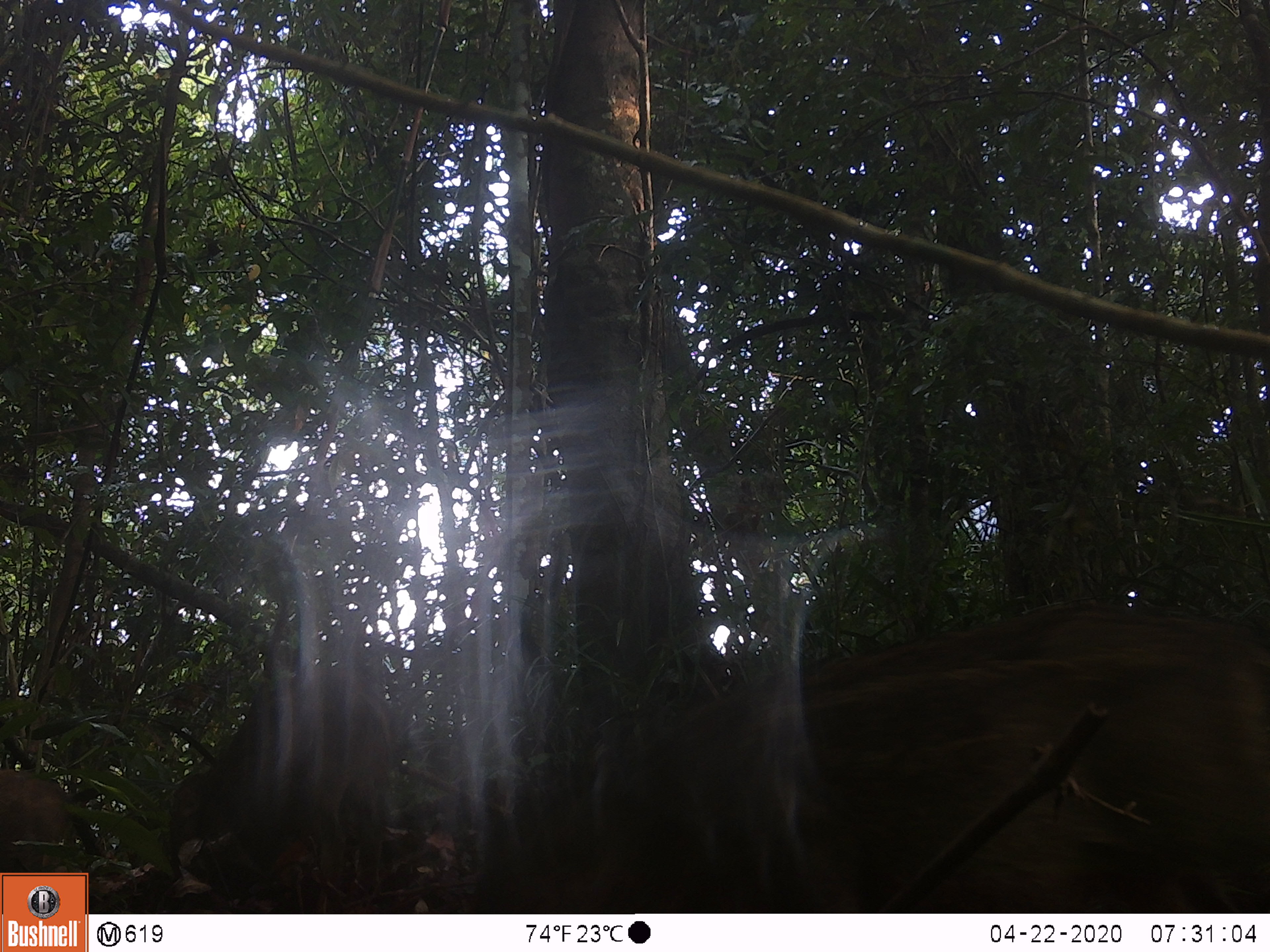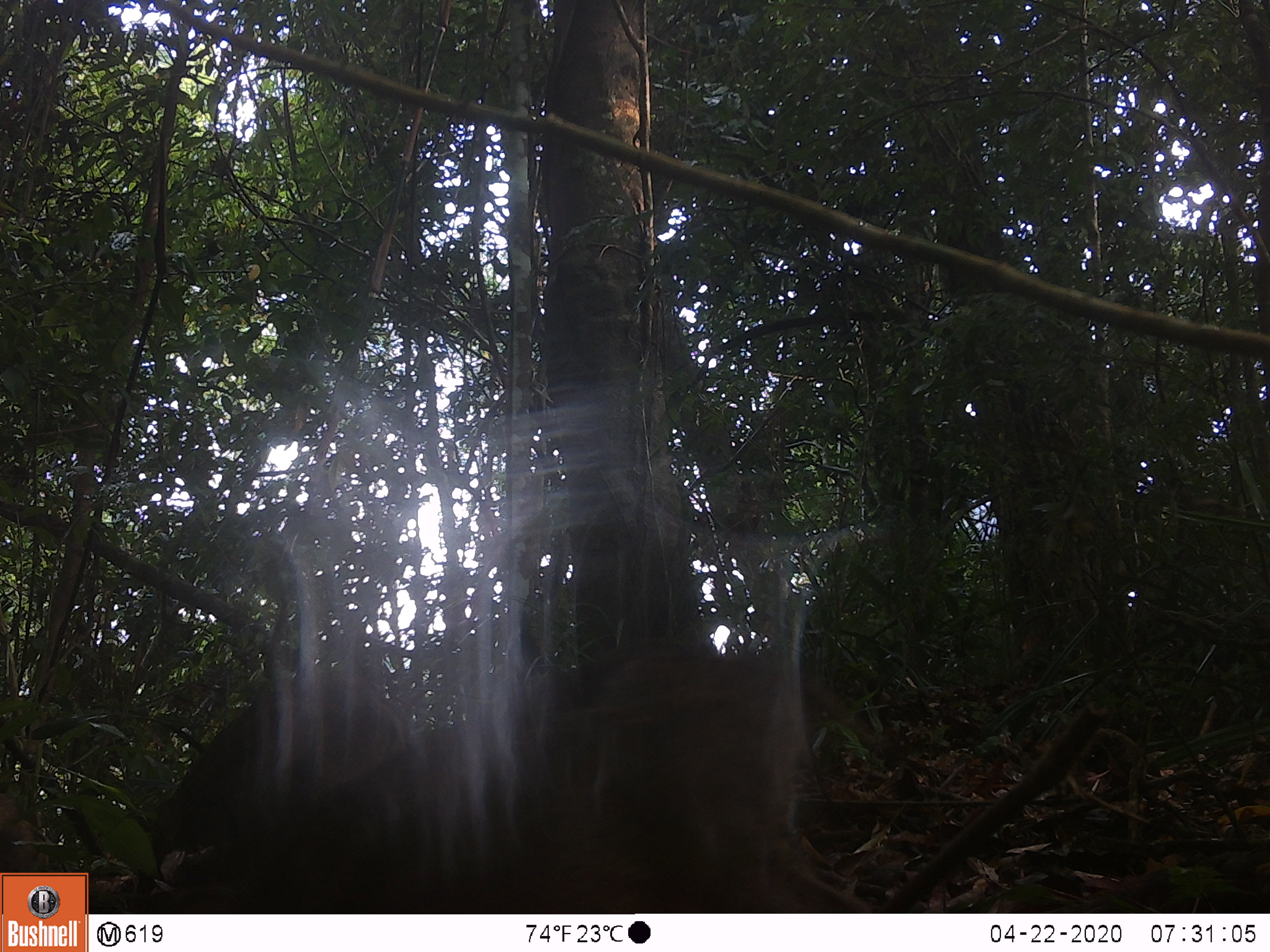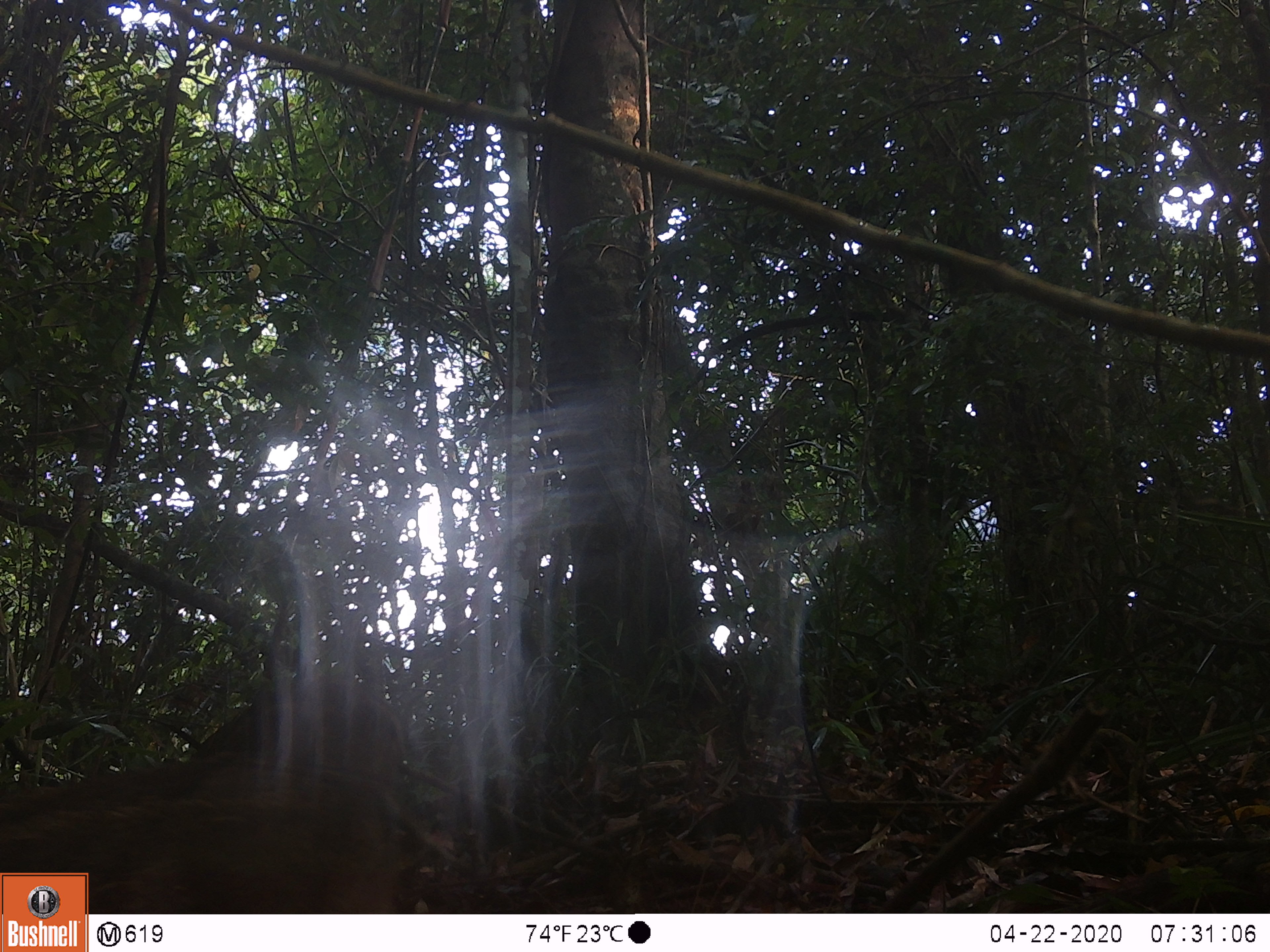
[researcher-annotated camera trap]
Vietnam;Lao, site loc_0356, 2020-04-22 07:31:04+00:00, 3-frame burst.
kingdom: Animalia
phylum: Chordata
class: Mammalia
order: Artiodactyla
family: Suidae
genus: Sus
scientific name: Sus scrofa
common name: eurasian wild pig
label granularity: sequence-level